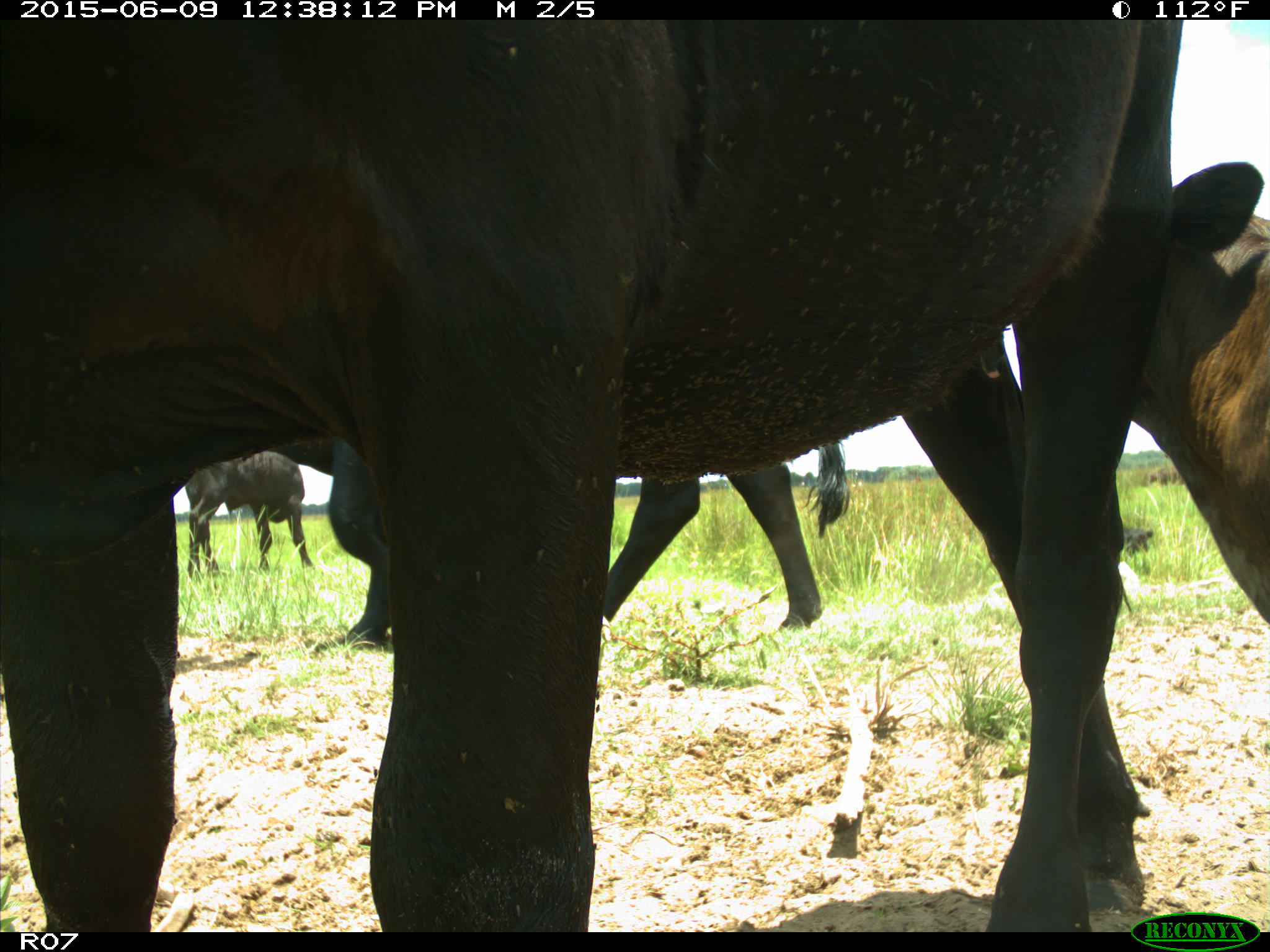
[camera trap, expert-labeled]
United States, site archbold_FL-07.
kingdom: Animalia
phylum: Chordata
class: Mammalia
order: Artiodactyla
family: Bovidae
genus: Bos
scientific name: Bos taurus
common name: domestic cow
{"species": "Bos taurus (domestic cow)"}